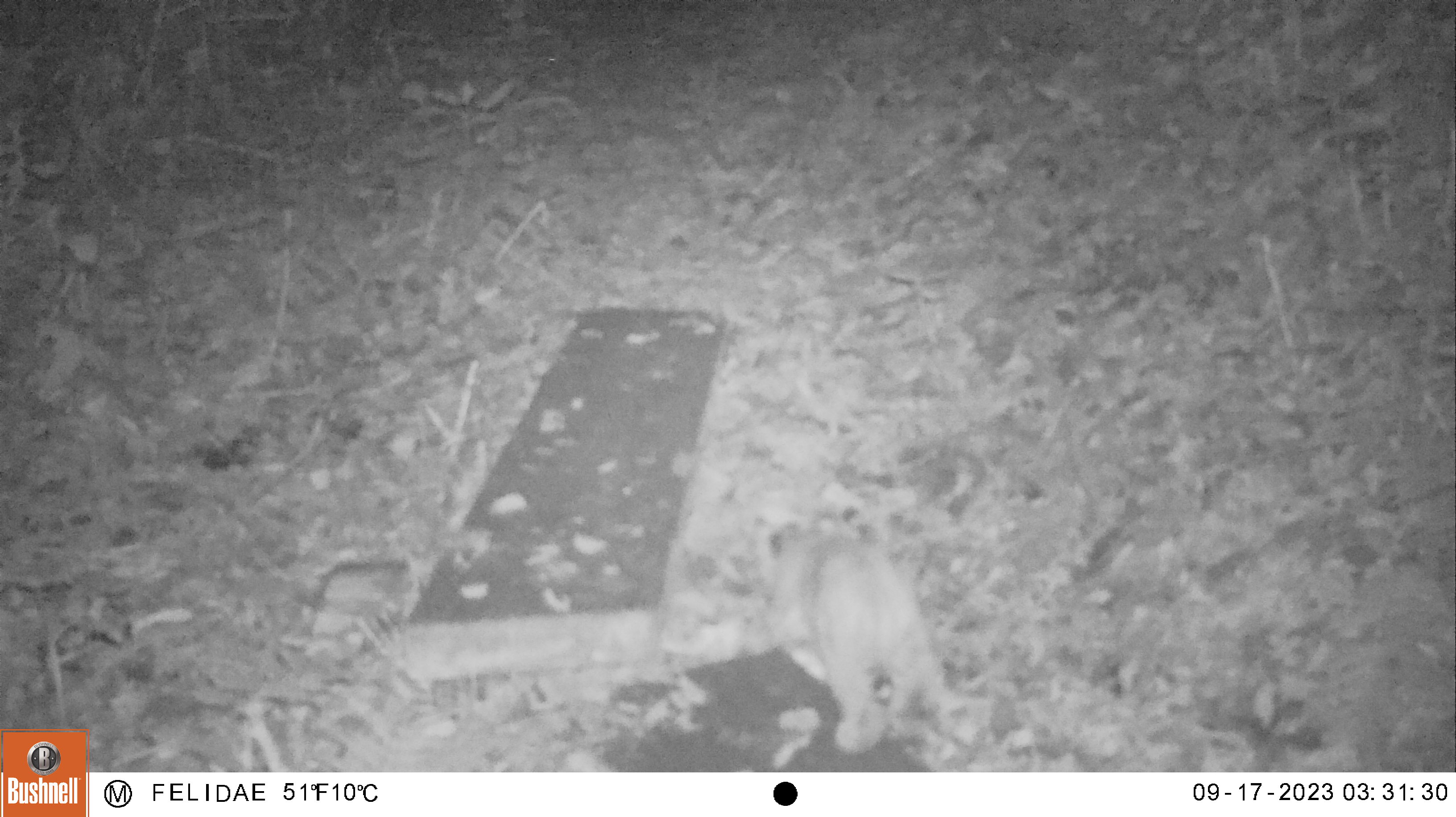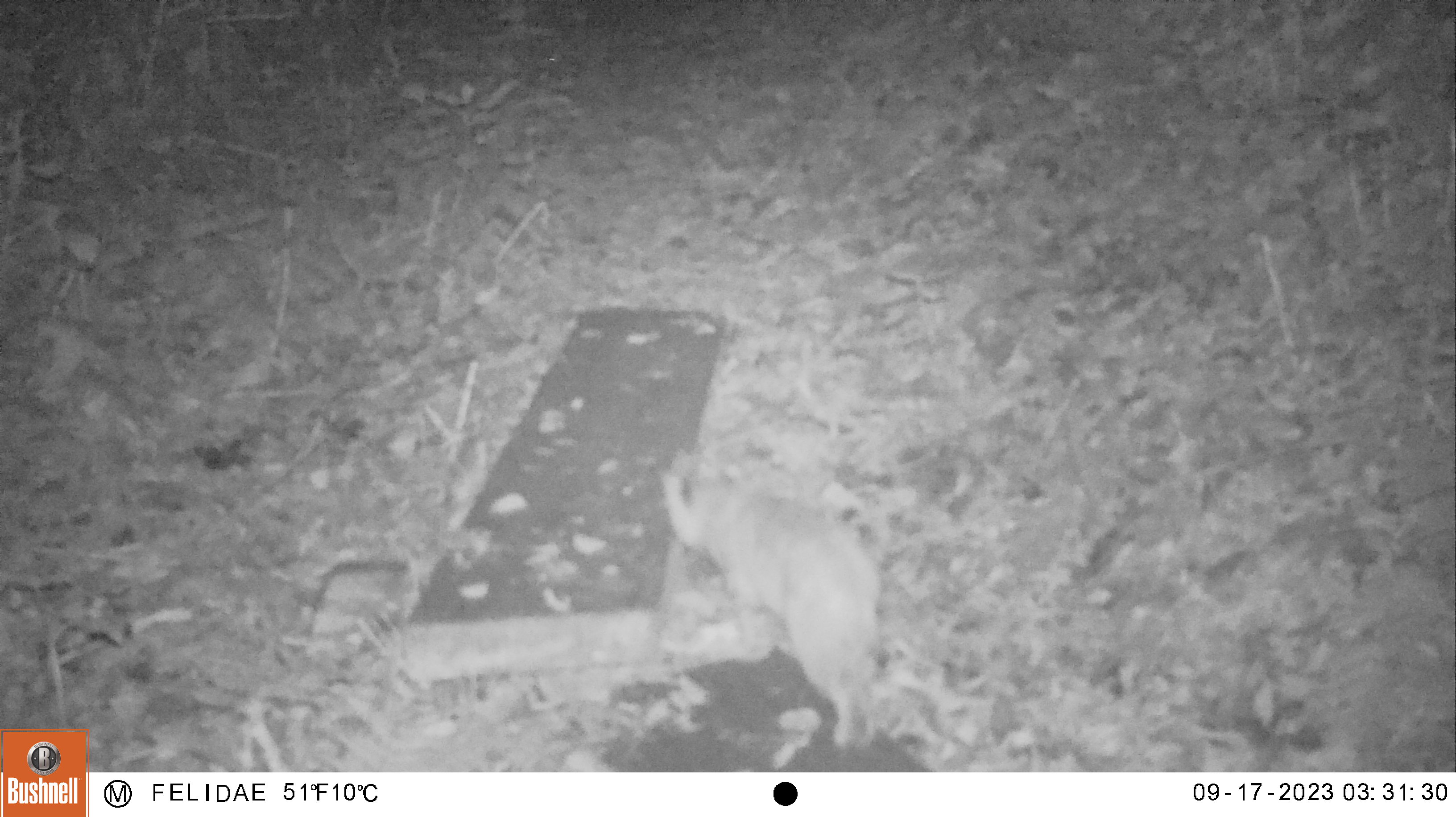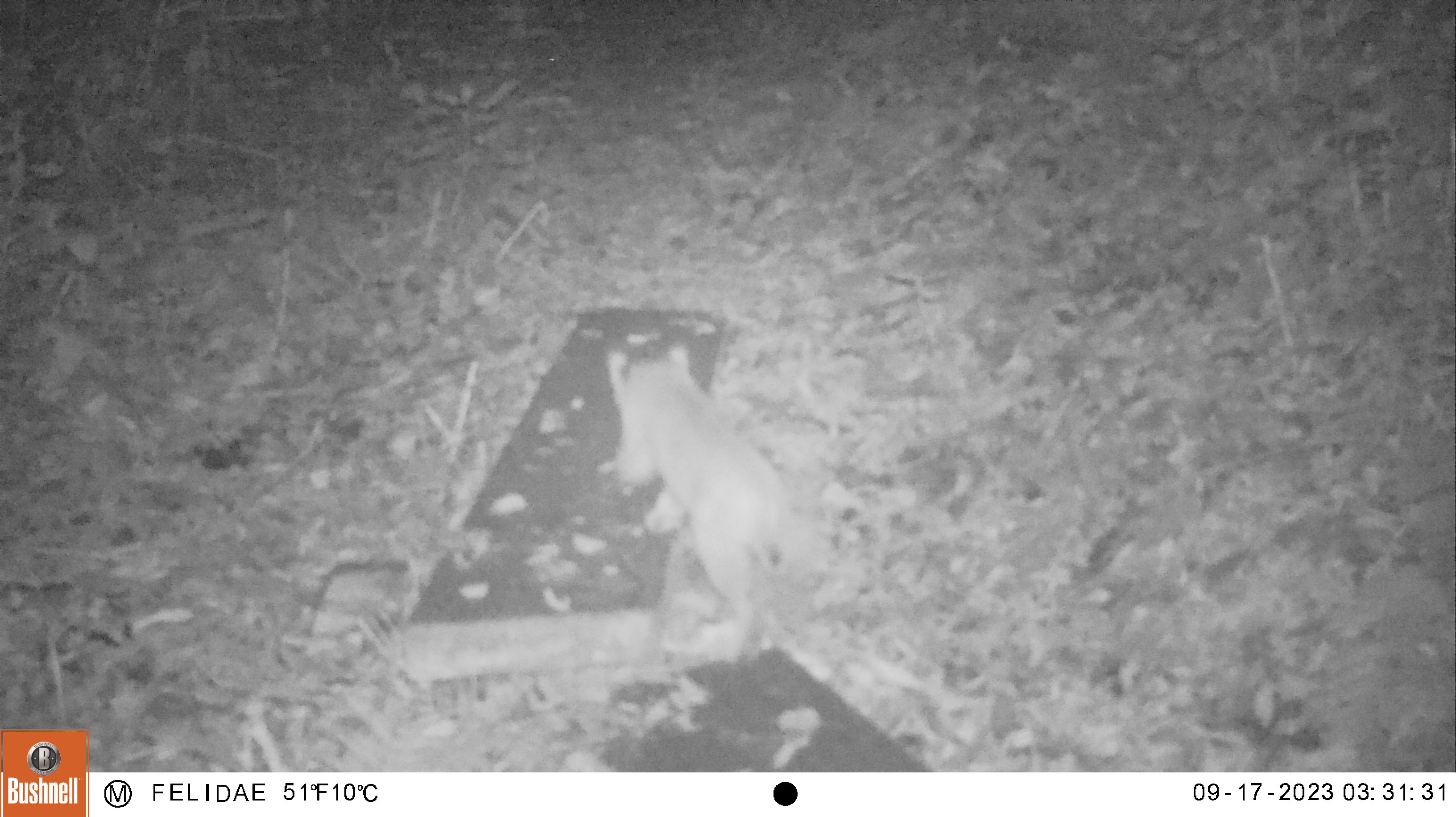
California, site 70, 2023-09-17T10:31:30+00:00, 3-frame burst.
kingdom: Animalia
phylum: Chordata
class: Mammalia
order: Carnivora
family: Felidae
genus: Lynx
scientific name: Lynx rufus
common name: bobcat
Bobcat (Lynx rufus).